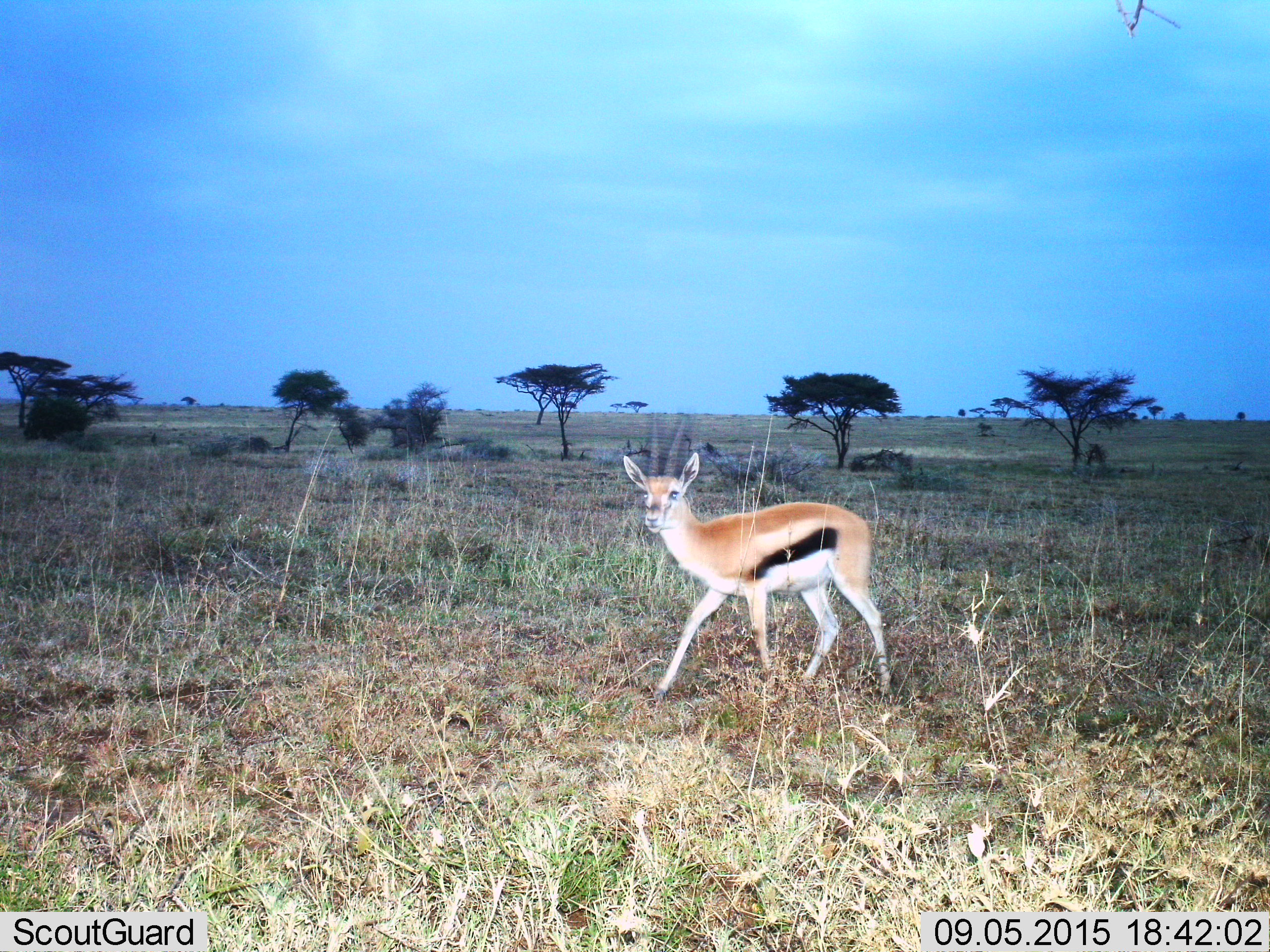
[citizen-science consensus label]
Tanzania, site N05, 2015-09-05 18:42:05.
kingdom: Animalia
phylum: Chordata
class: Mammalia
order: Artiodactyla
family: Bovidae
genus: Eudorcas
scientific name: Eudorcas thomsonii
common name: thomson's gazelle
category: gazellethomsons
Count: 1.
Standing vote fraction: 60%.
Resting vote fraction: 0%.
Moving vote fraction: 50%.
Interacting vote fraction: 0%.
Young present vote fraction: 0%.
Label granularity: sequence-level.